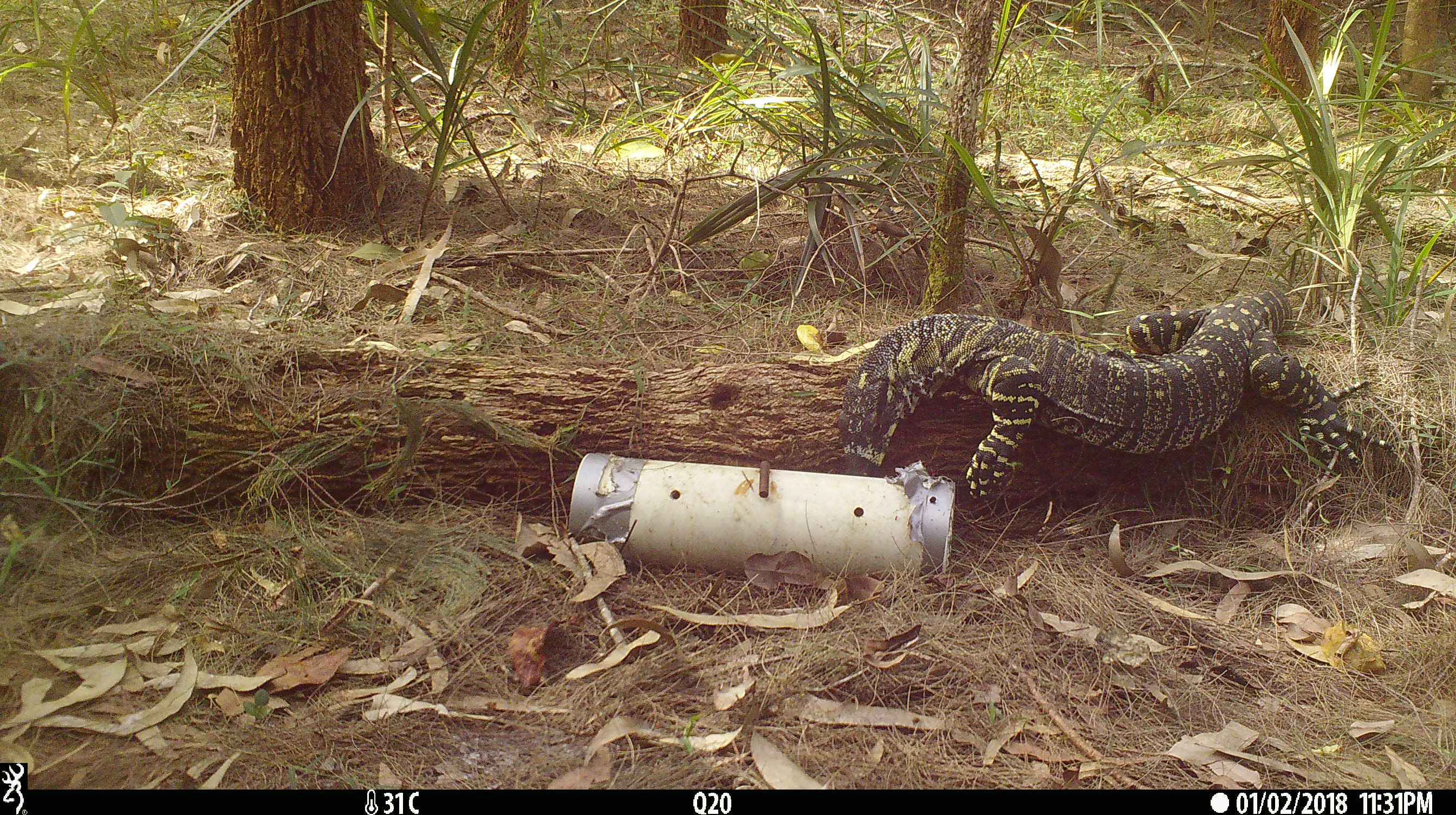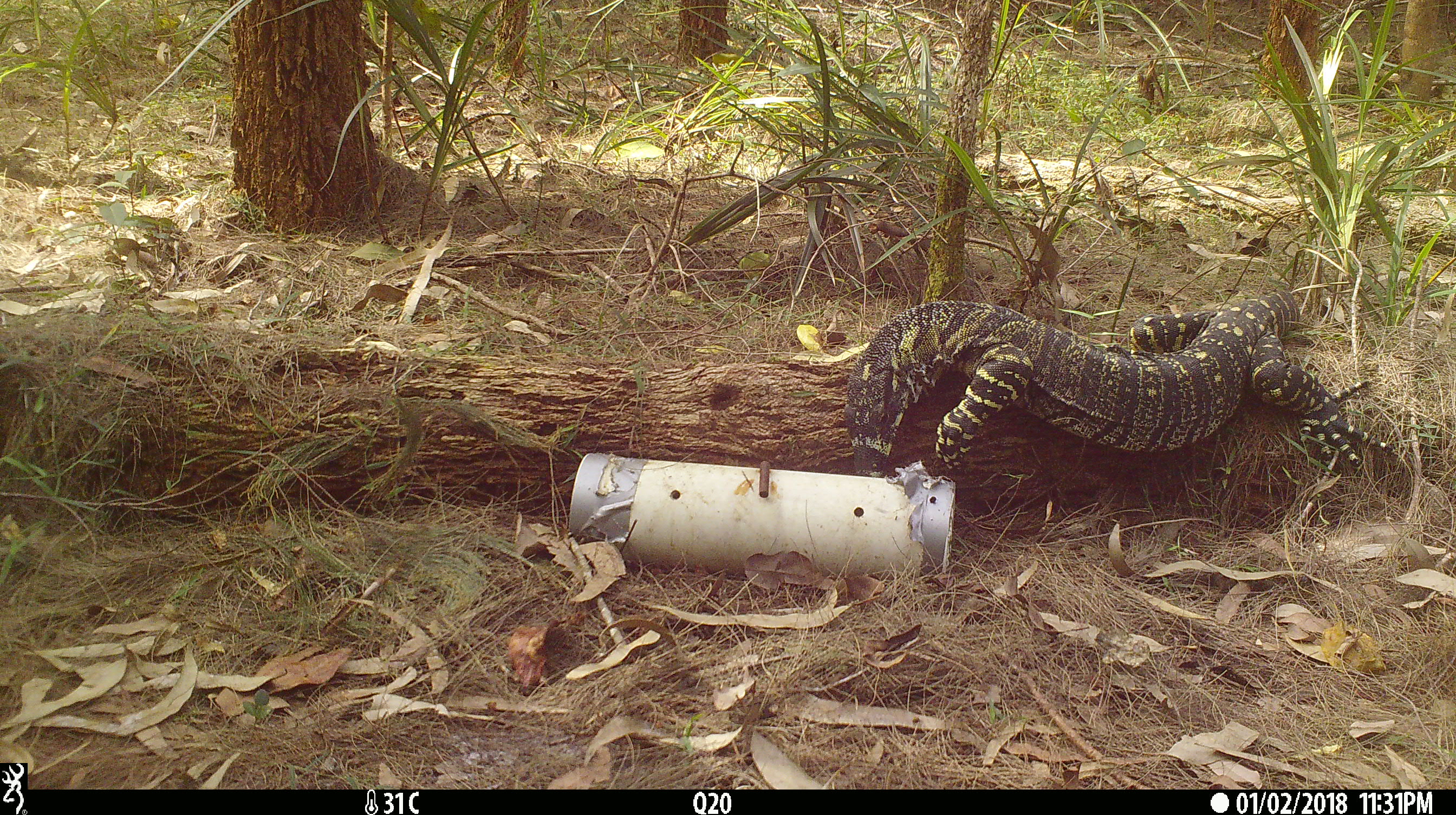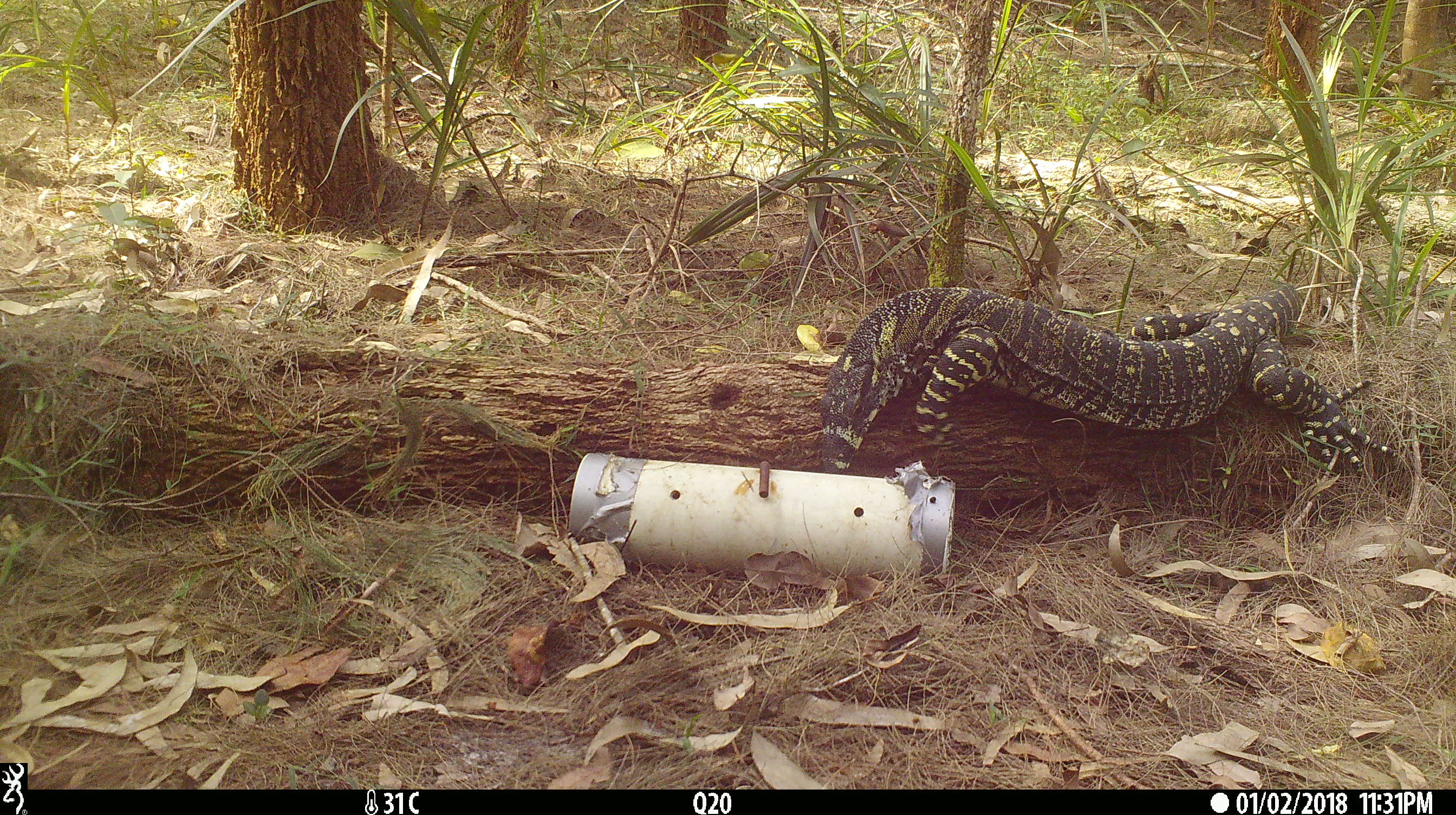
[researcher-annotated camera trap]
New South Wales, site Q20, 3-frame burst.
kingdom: Animalia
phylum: Chordata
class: Reptilia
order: Squamata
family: Varanidae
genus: Varanus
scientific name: Varanus varius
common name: lace monitor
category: goanna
Goanna (lace monitor) (Varanus varius).